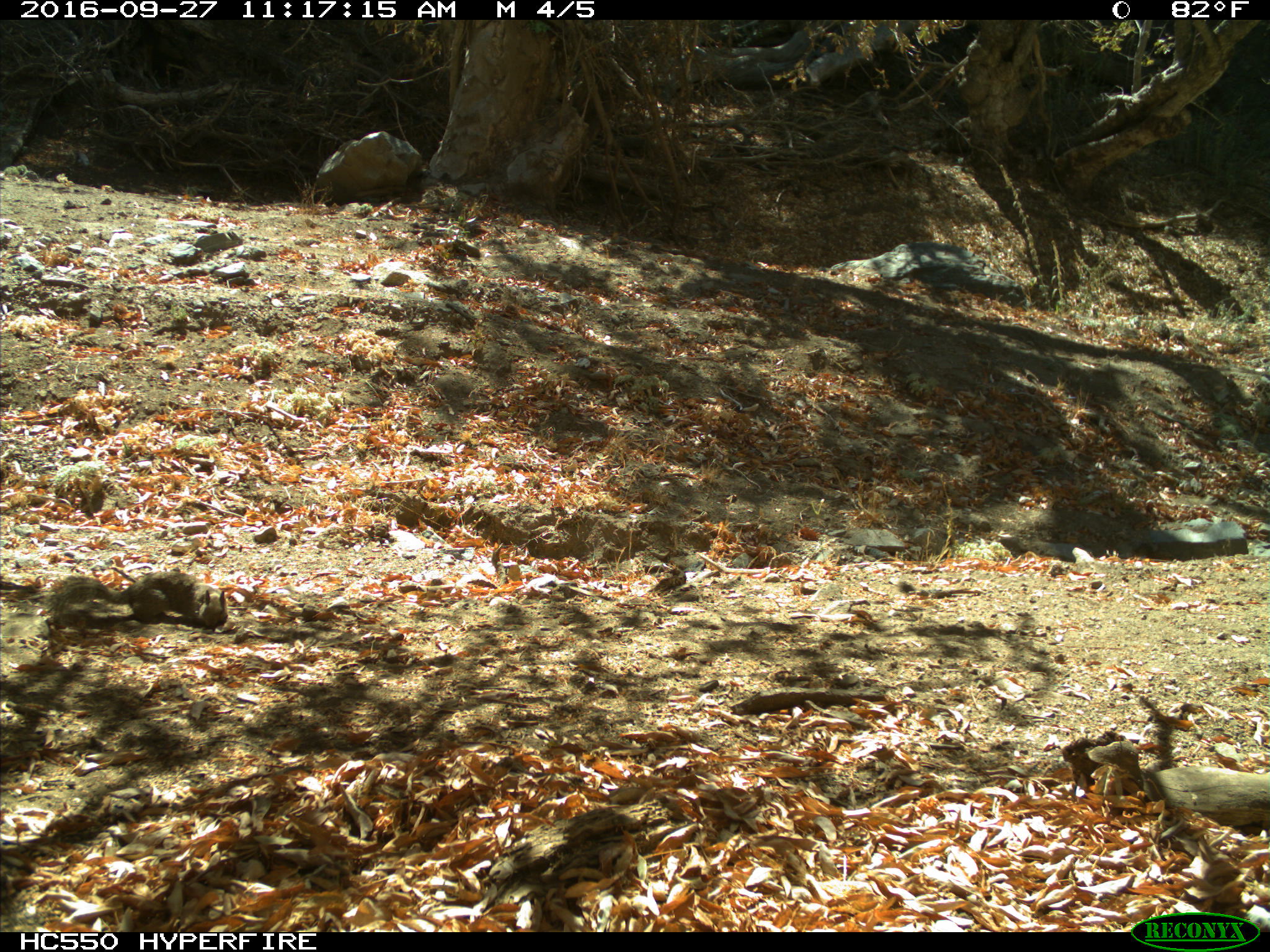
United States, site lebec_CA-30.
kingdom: Animalia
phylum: Chordata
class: Mammalia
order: Rodentia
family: Sciuridae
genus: Otospermophilus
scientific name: Otospermophilus beecheyi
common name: california ground squirrel